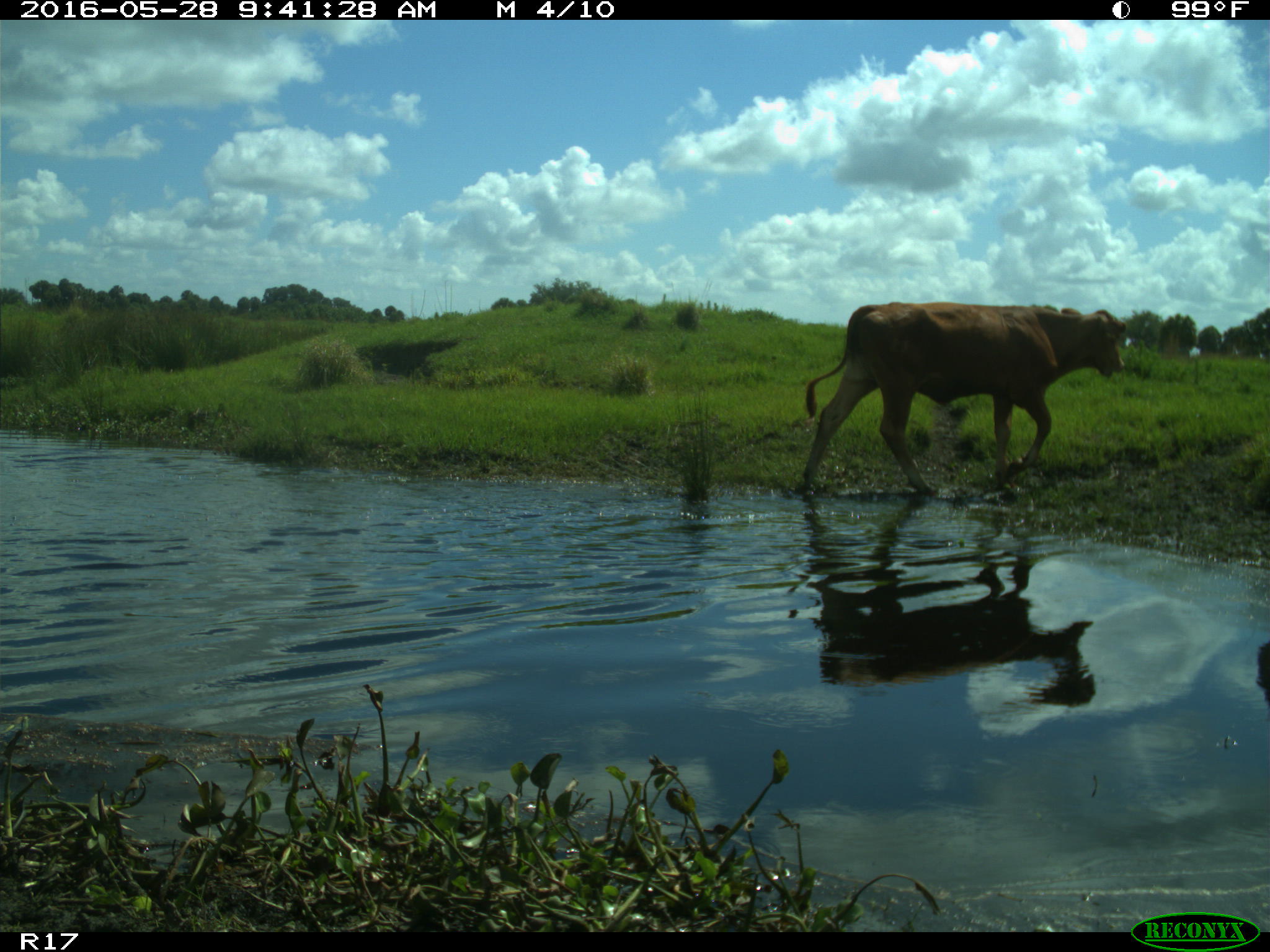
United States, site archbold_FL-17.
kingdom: Animalia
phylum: Chordata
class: Mammalia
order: Artiodactyla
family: Bovidae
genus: Bos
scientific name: Bos taurus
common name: domestic cow